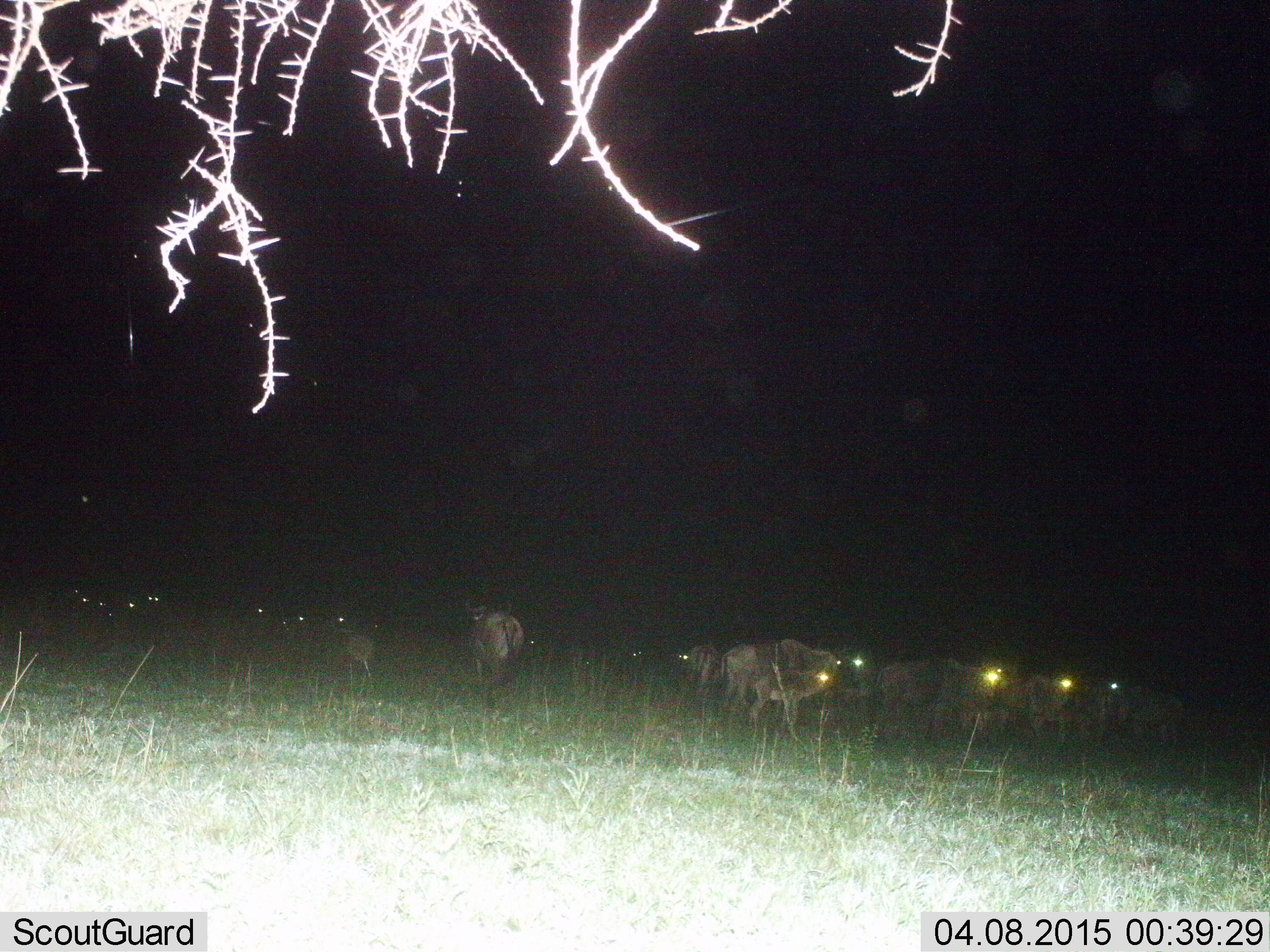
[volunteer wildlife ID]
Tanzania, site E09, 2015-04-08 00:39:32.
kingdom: Animalia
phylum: Chordata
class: Mammalia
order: Artiodactyla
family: Bovidae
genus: Connochaetes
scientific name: Connochaetes taurinus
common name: blue wildebeest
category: wildebeest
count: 11-50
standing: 70%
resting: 0%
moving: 90%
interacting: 0%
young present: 40%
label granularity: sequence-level